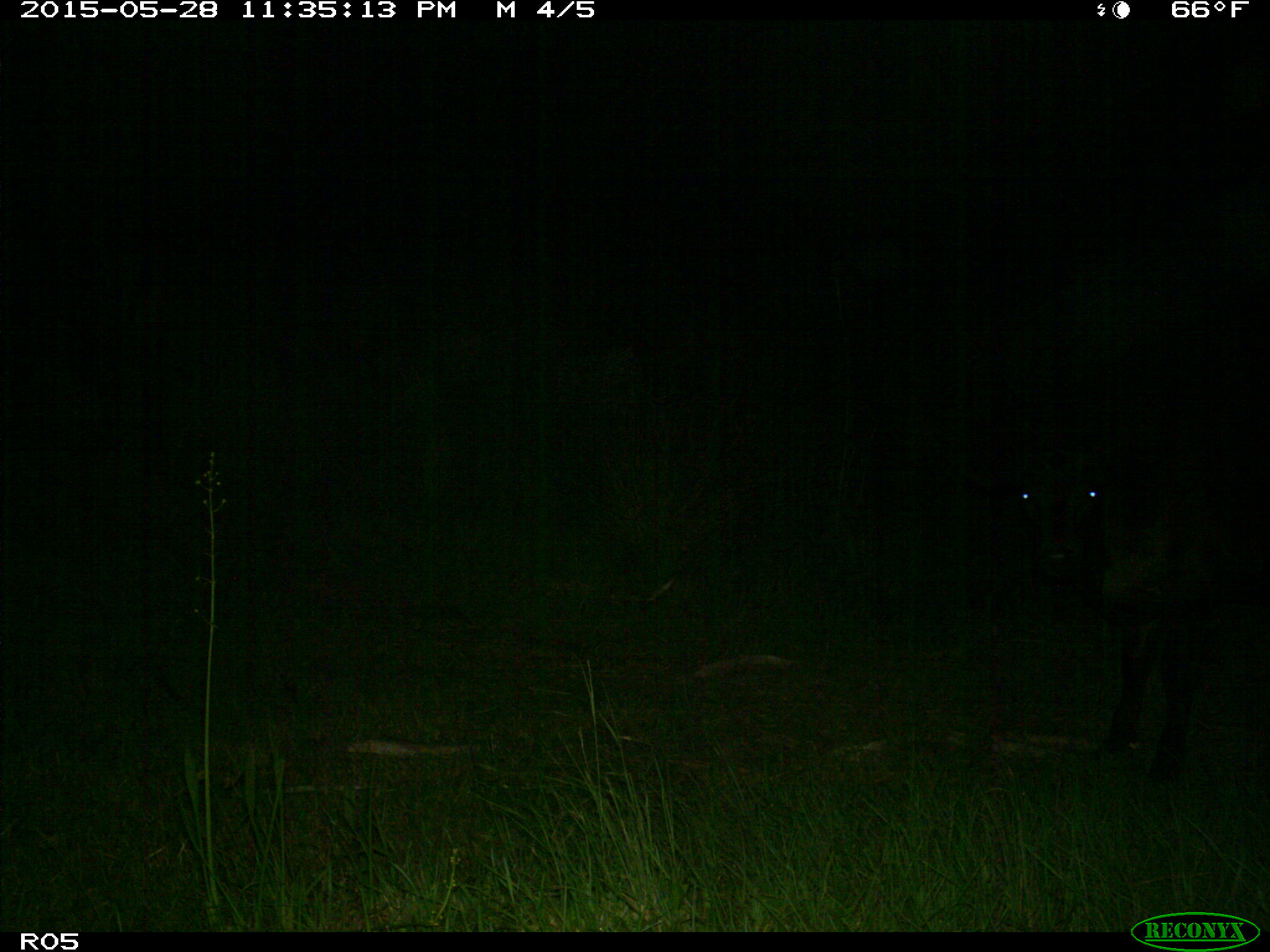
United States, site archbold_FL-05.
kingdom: Animalia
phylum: Chordata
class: Mammalia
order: Artiodactyla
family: Bovidae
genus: Bos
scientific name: Bos taurus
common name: domestic cow